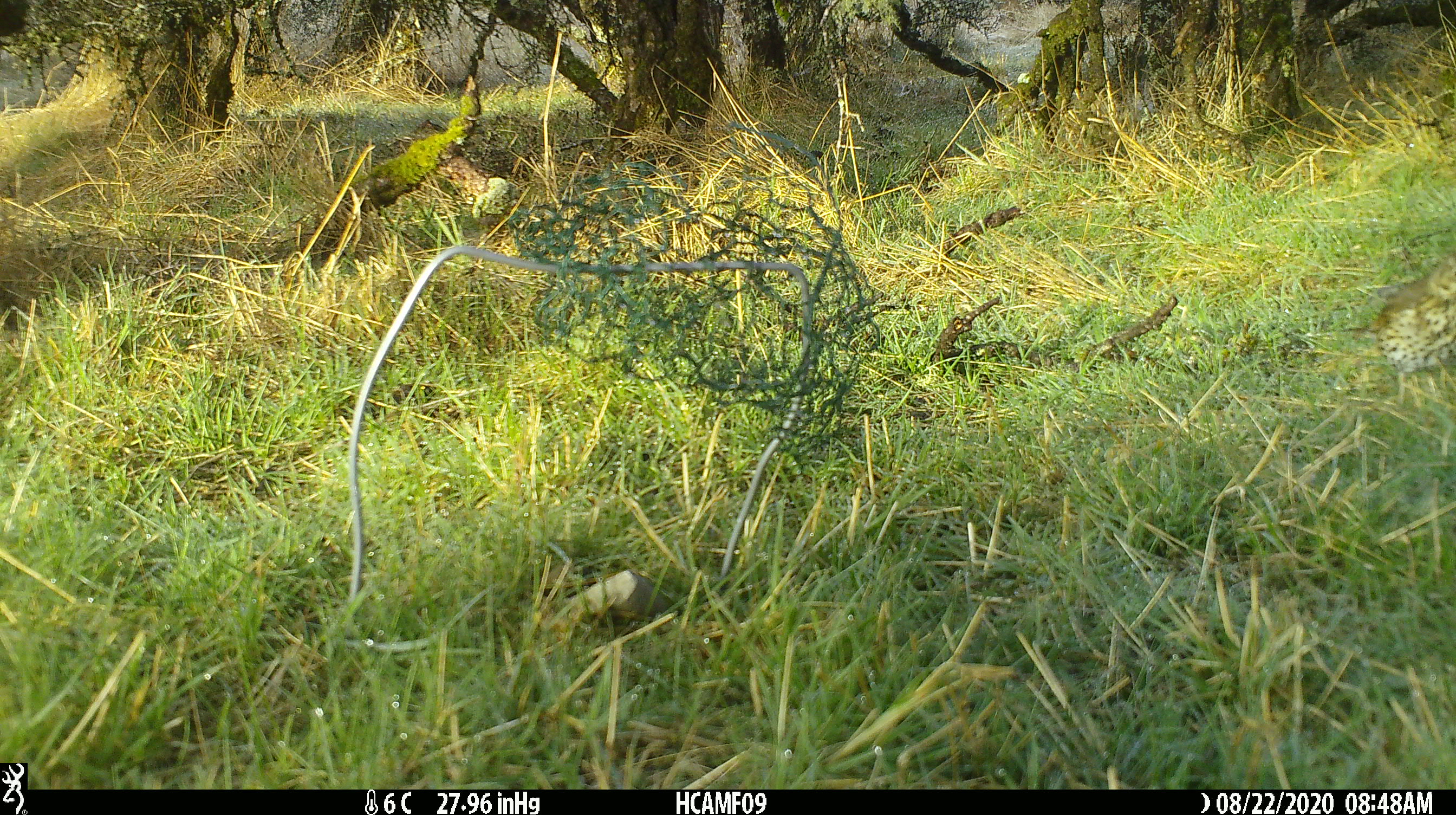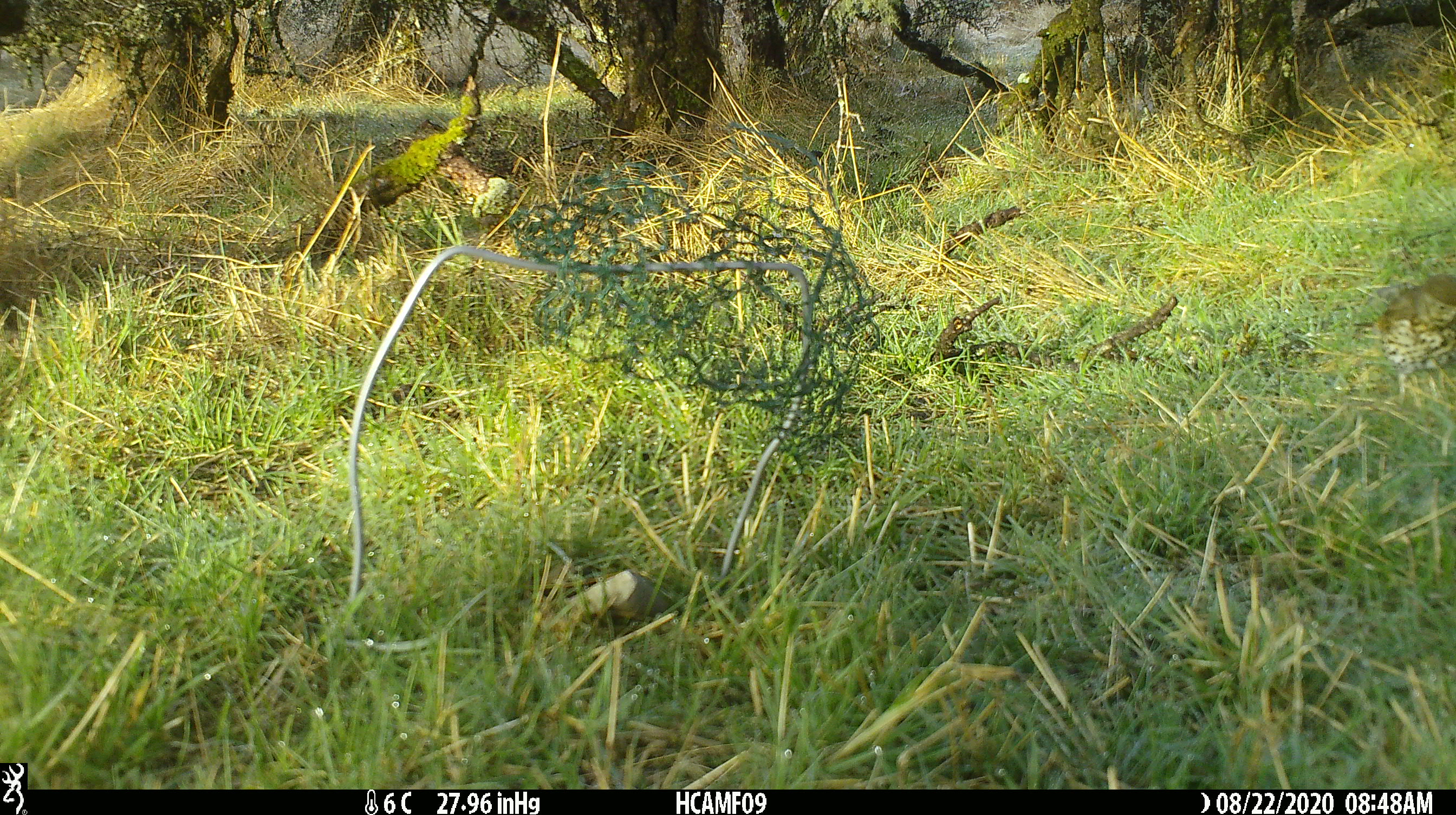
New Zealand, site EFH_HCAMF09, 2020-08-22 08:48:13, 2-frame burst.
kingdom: Animalia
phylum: Chordata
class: Aves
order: Passeriformes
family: Turdidae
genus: Turdus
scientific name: Turdus philomelos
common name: song thrush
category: thrush